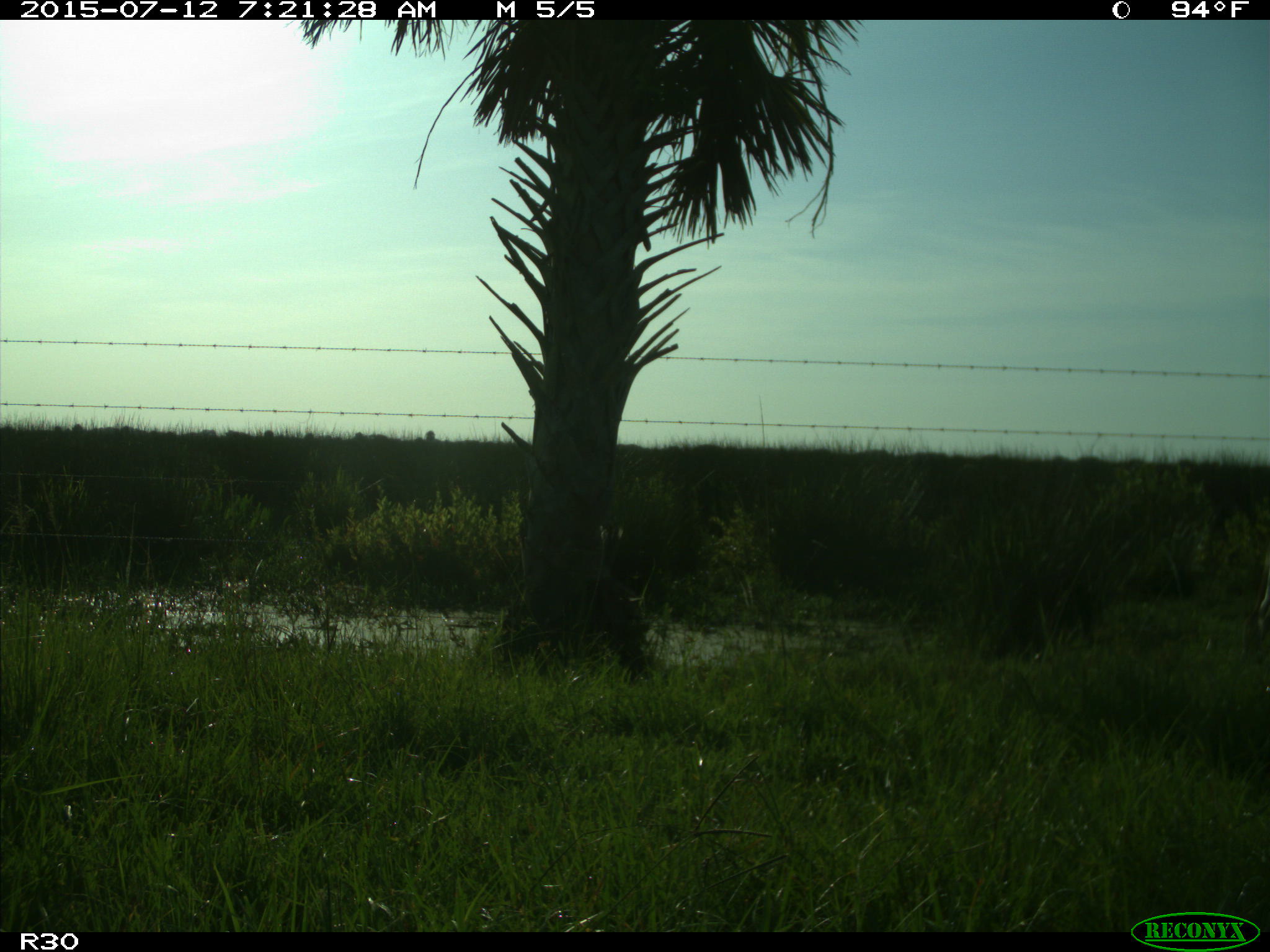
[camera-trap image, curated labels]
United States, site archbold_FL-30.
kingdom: Animalia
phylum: Chordata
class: Mammalia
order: Artiodactyla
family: Bovidae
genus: Bos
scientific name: Bos taurus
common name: domestic cow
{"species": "Bos taurus (domestic cow)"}